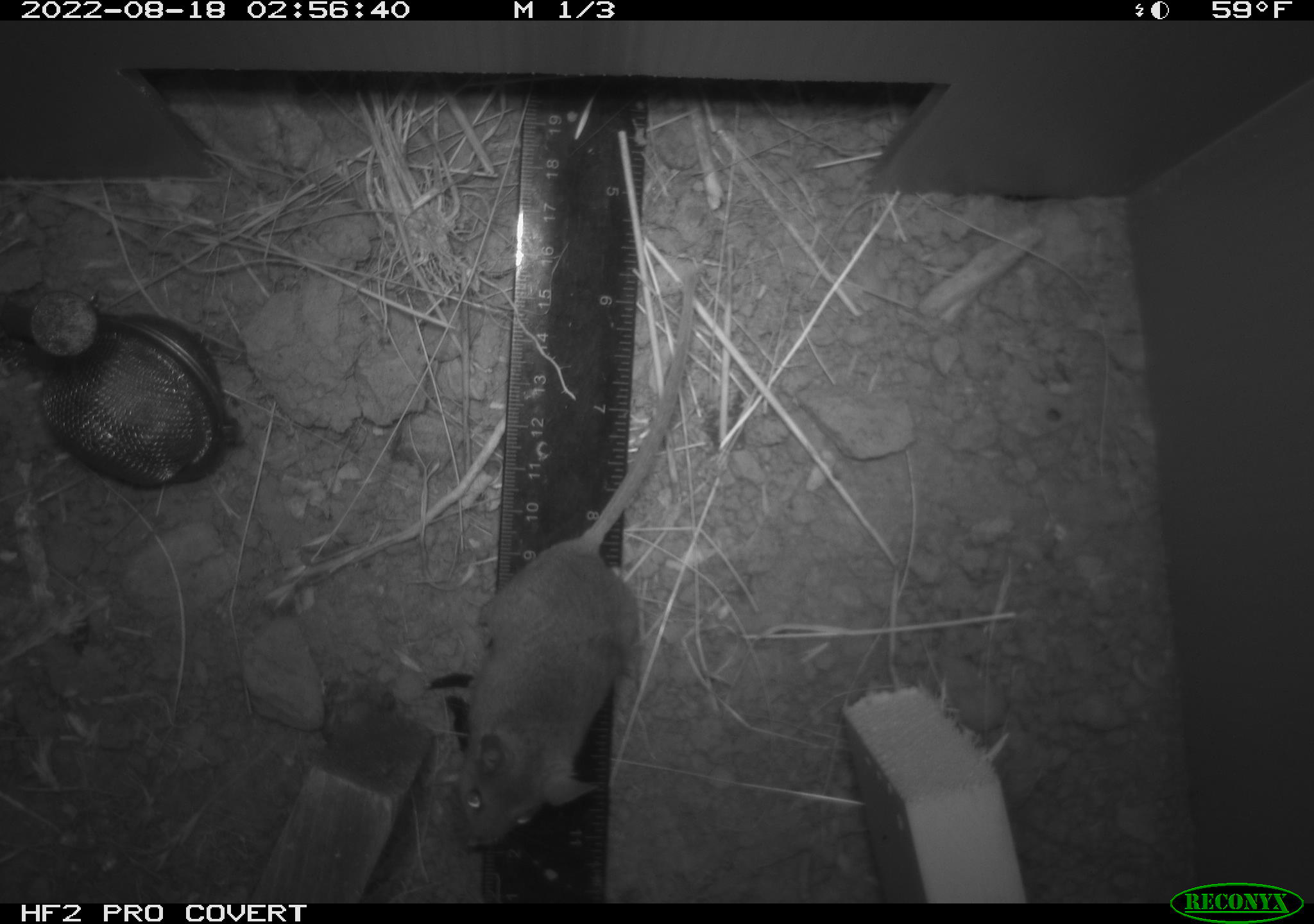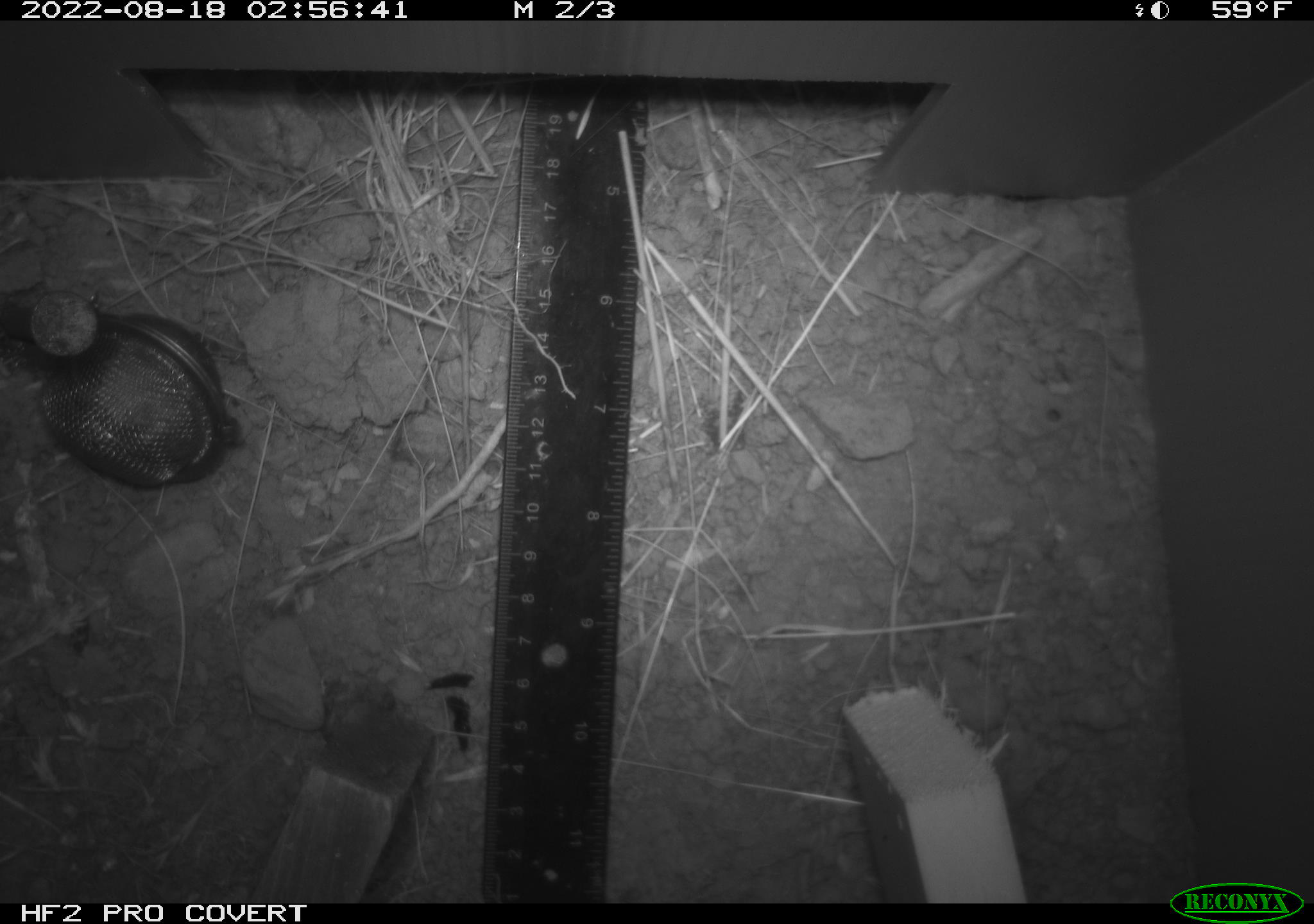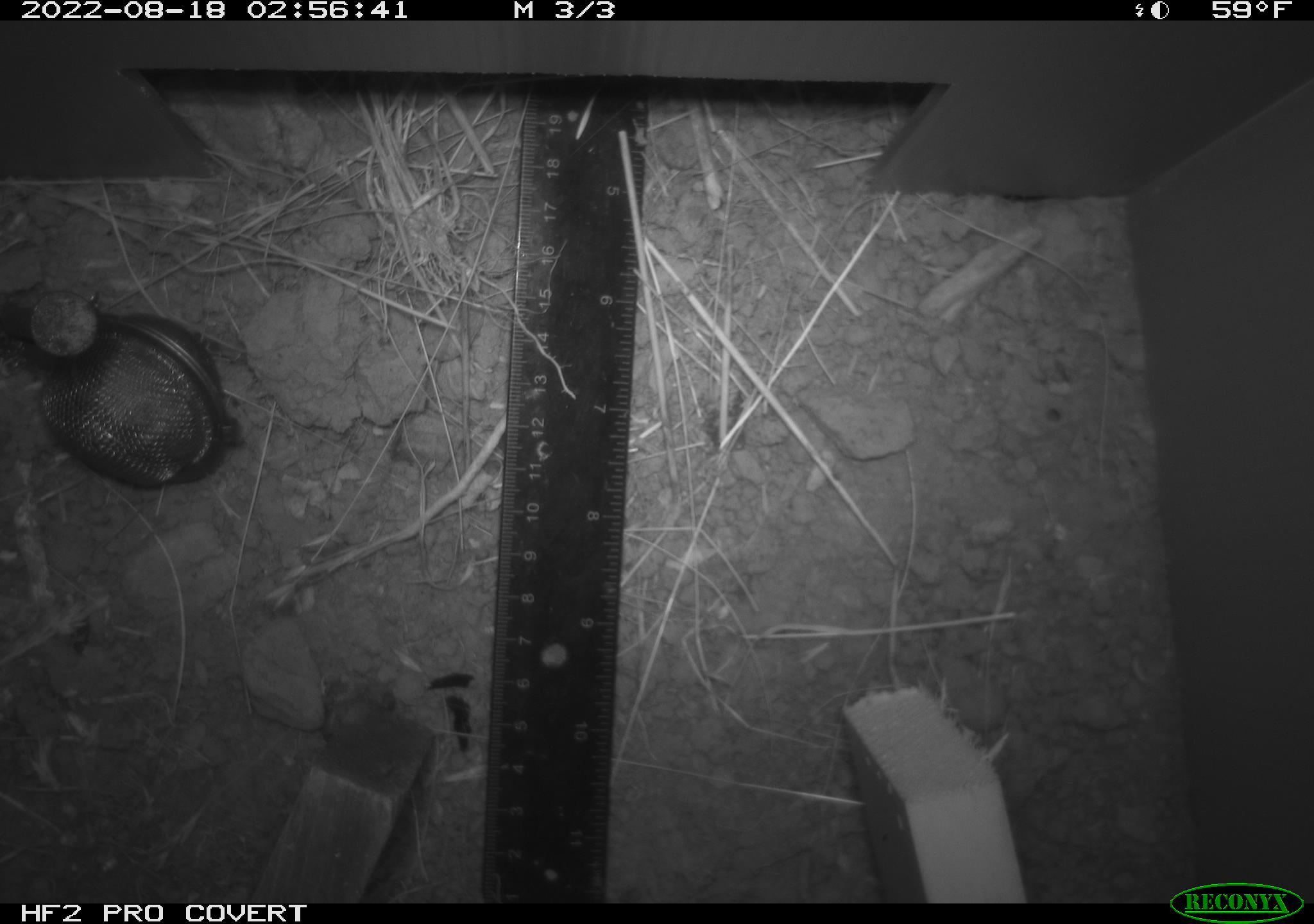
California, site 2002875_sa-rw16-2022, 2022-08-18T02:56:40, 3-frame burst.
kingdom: Animalia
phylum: Chordata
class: Mammalia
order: Rodentia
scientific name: Rodentia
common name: mouse species